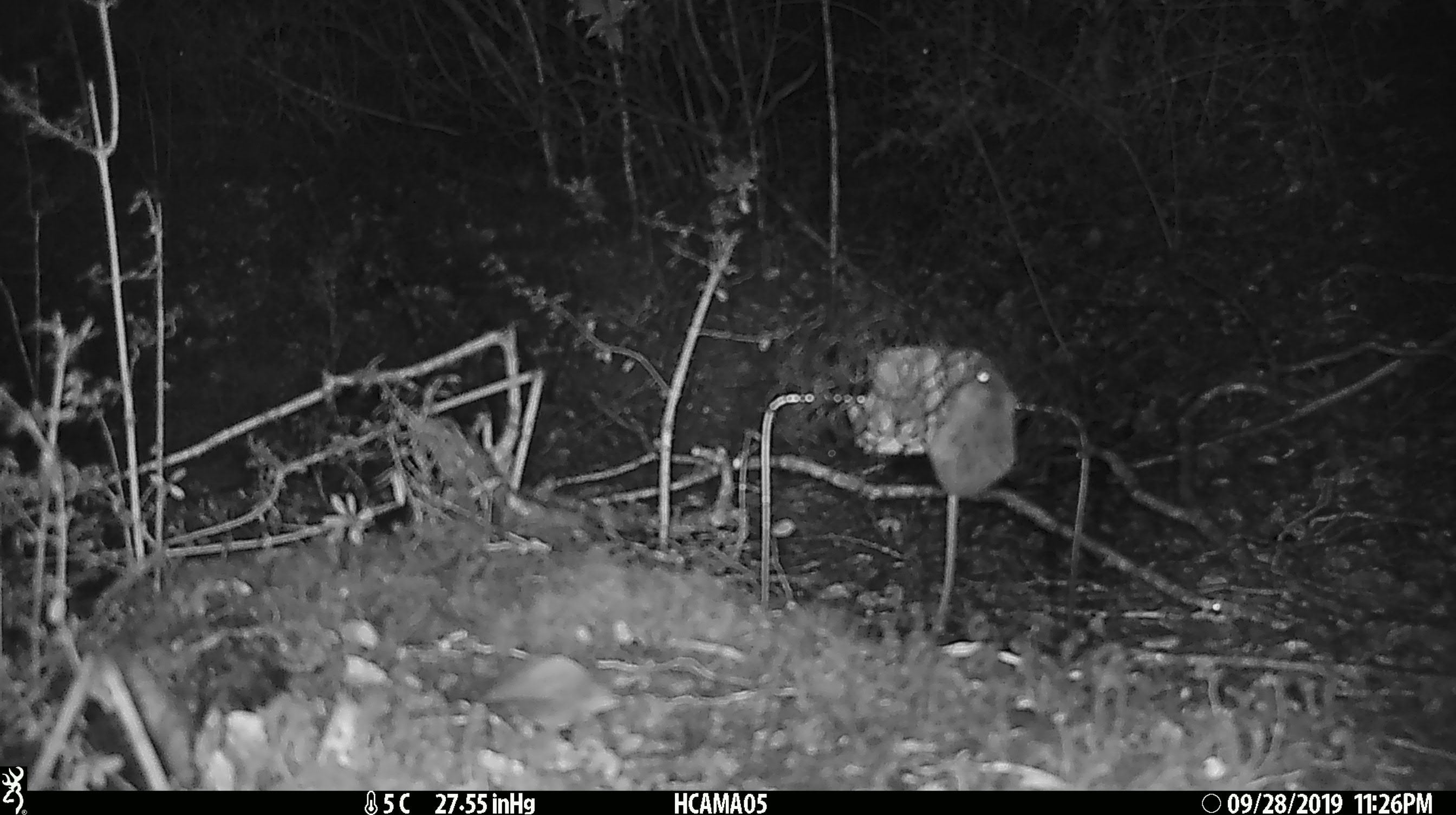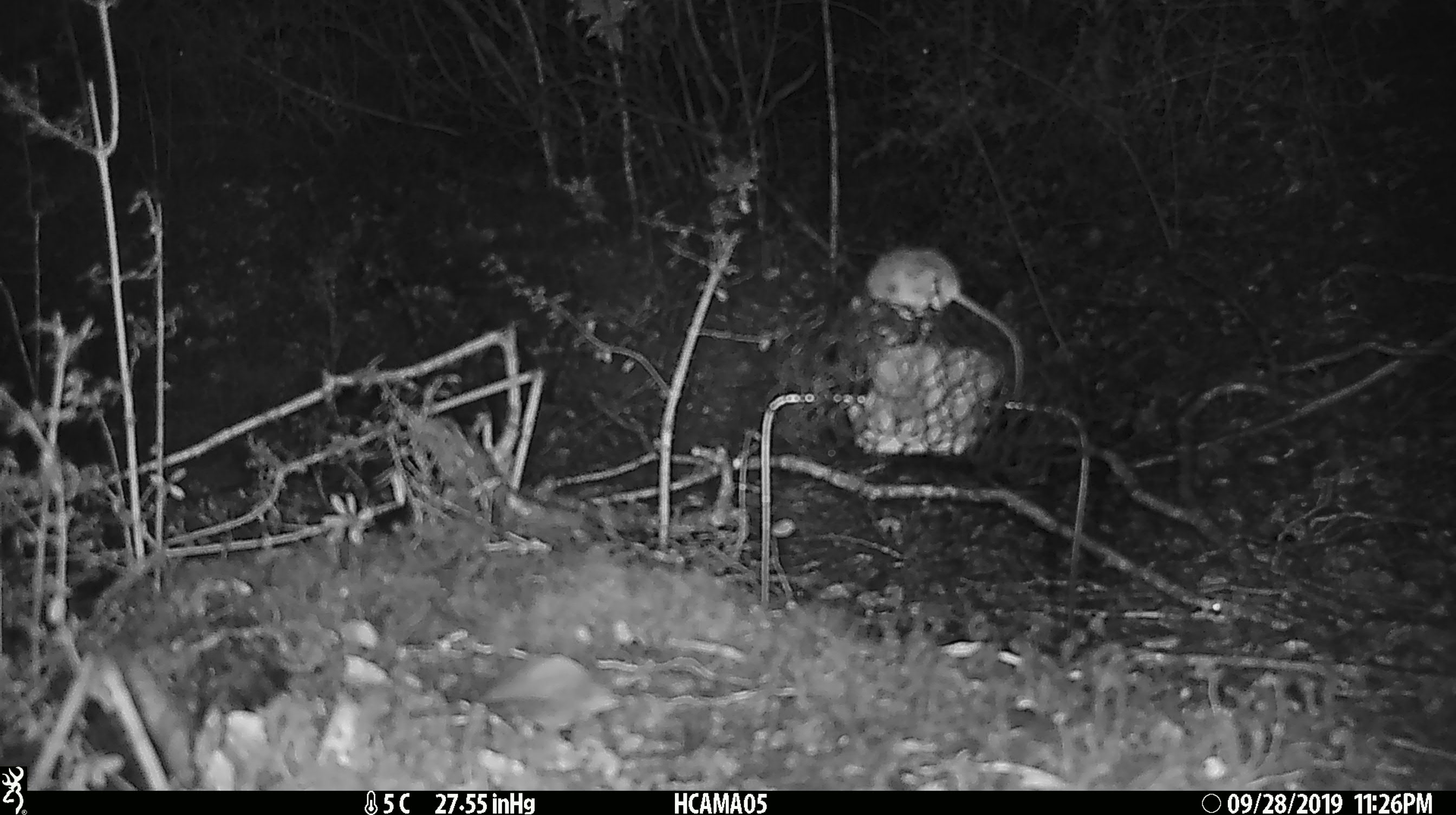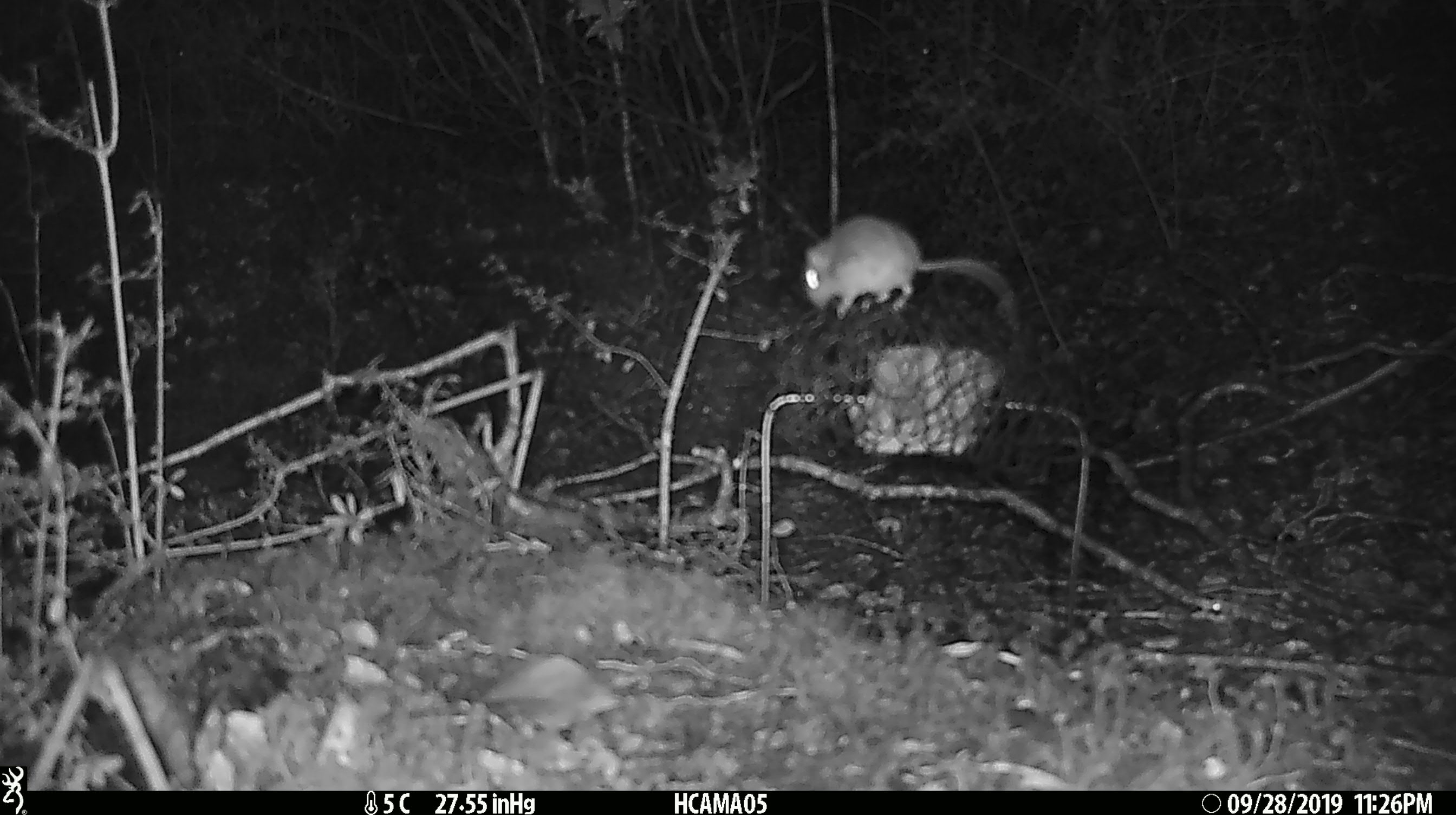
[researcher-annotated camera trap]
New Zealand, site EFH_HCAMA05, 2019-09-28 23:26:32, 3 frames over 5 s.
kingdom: Animalia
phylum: Chordata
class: Mammalia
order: Rodentia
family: Muridae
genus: Mus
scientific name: Mus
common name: mouse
Mouse (Mus).